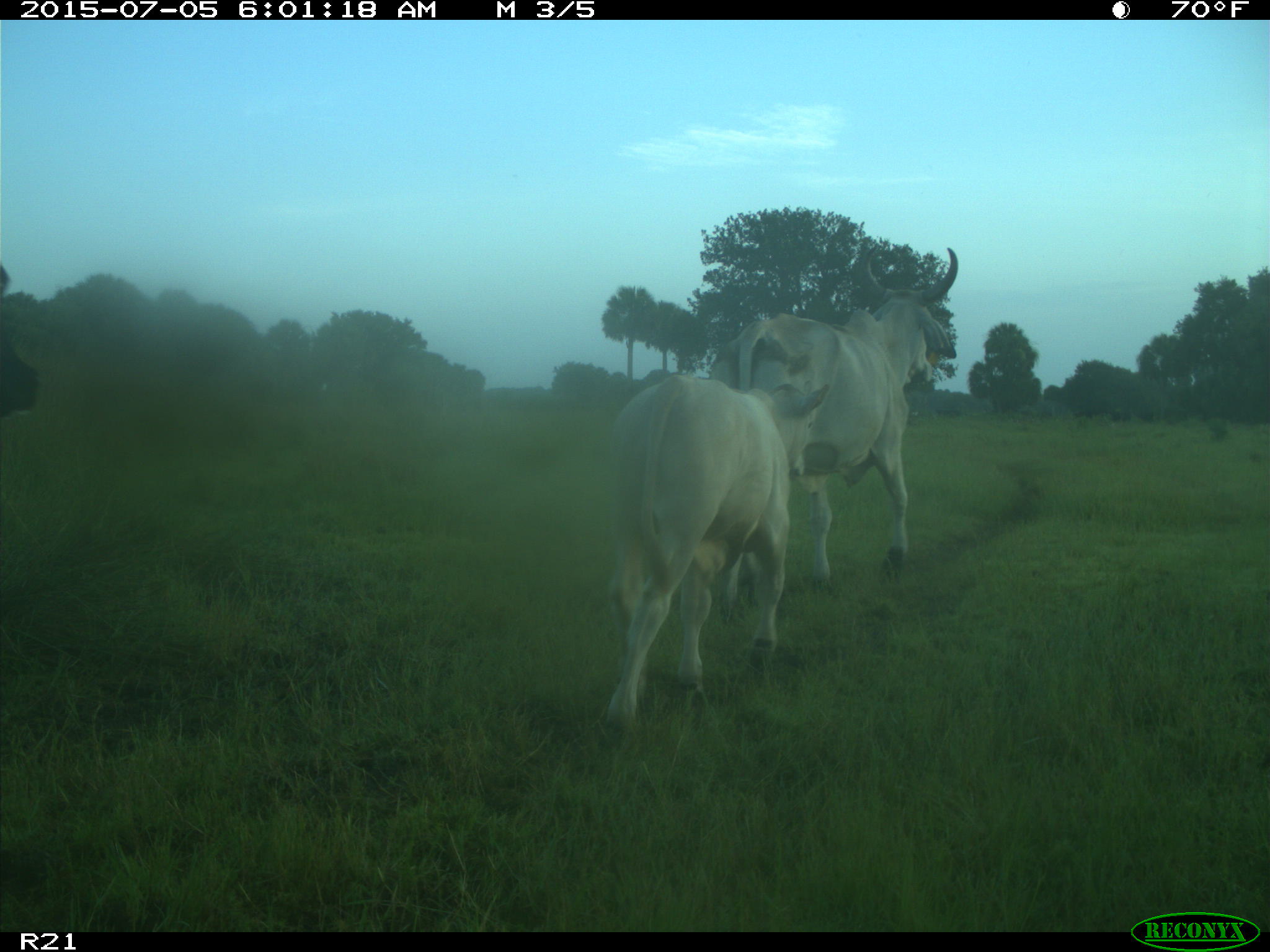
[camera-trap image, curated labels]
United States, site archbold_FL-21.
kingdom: Animalia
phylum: Chordata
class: Mammalia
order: Artiodactyla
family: Bovidae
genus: Bos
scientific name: Bos taurus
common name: domestic cow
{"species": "Bos taurus (domestic cow)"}